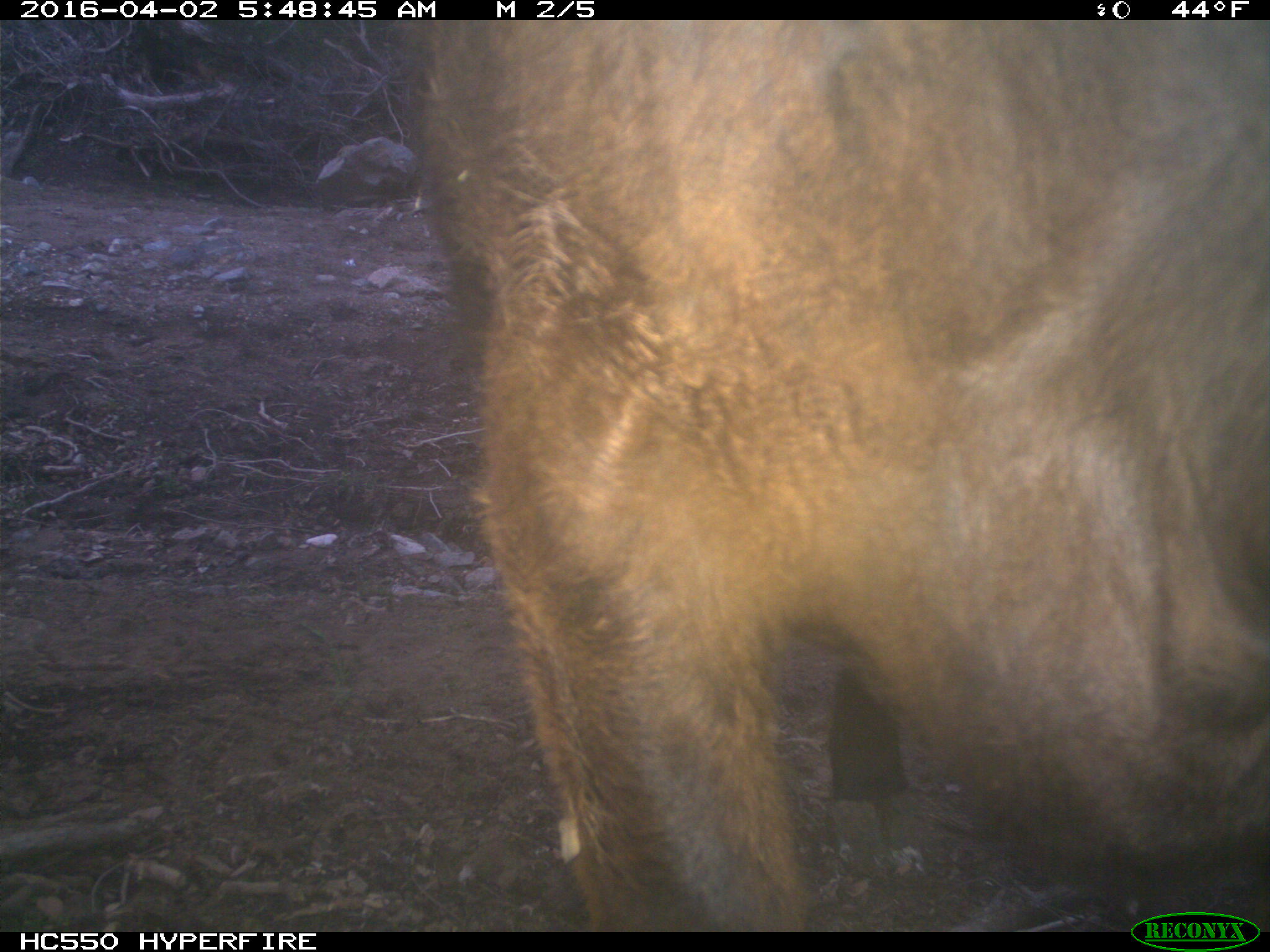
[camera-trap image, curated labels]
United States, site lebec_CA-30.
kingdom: Animalia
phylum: Chordata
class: Mammalia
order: Artiodactyla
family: Bovidae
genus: Bos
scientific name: Bos taurus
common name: domestic cow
Bos taurus (domestic cow).